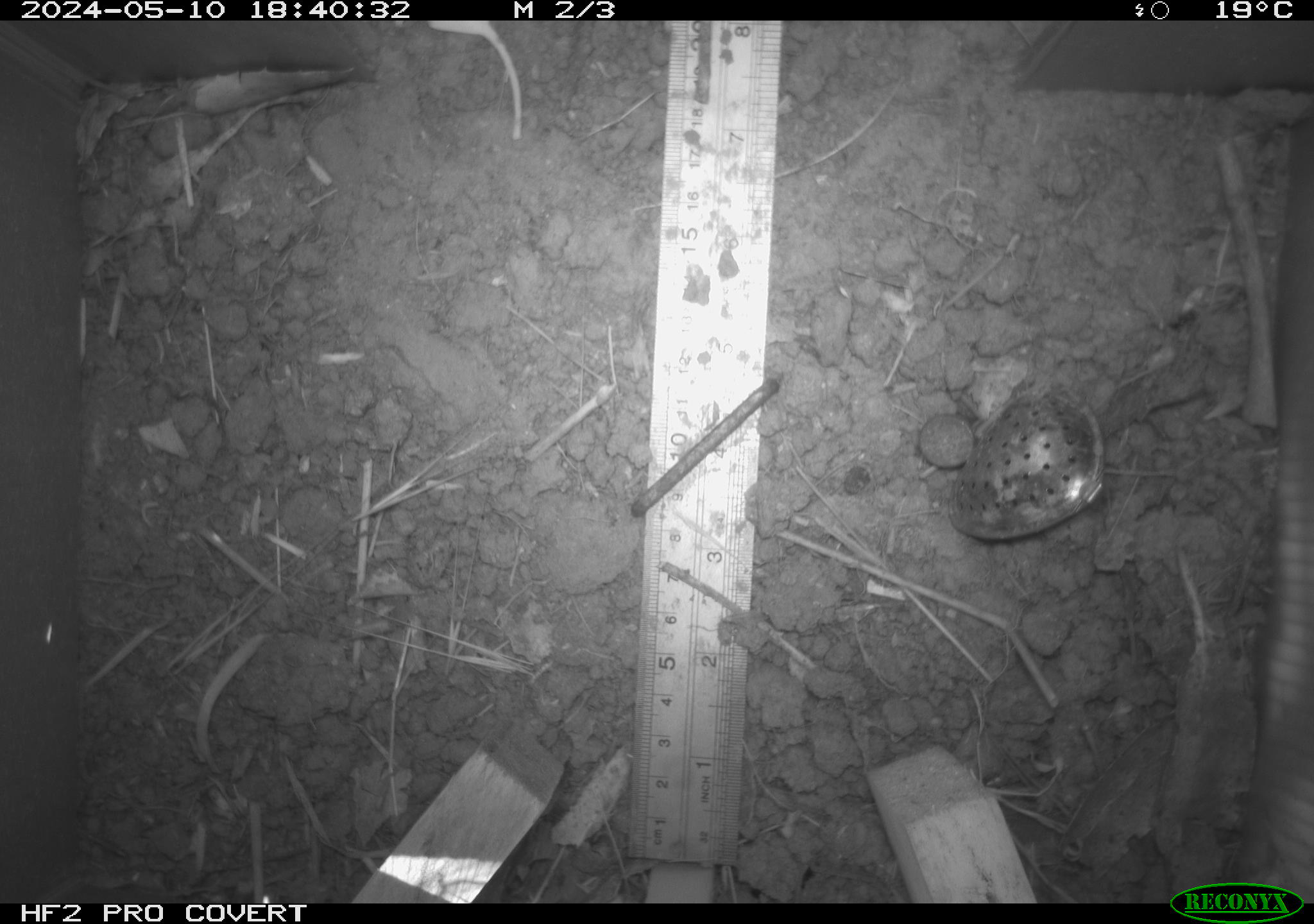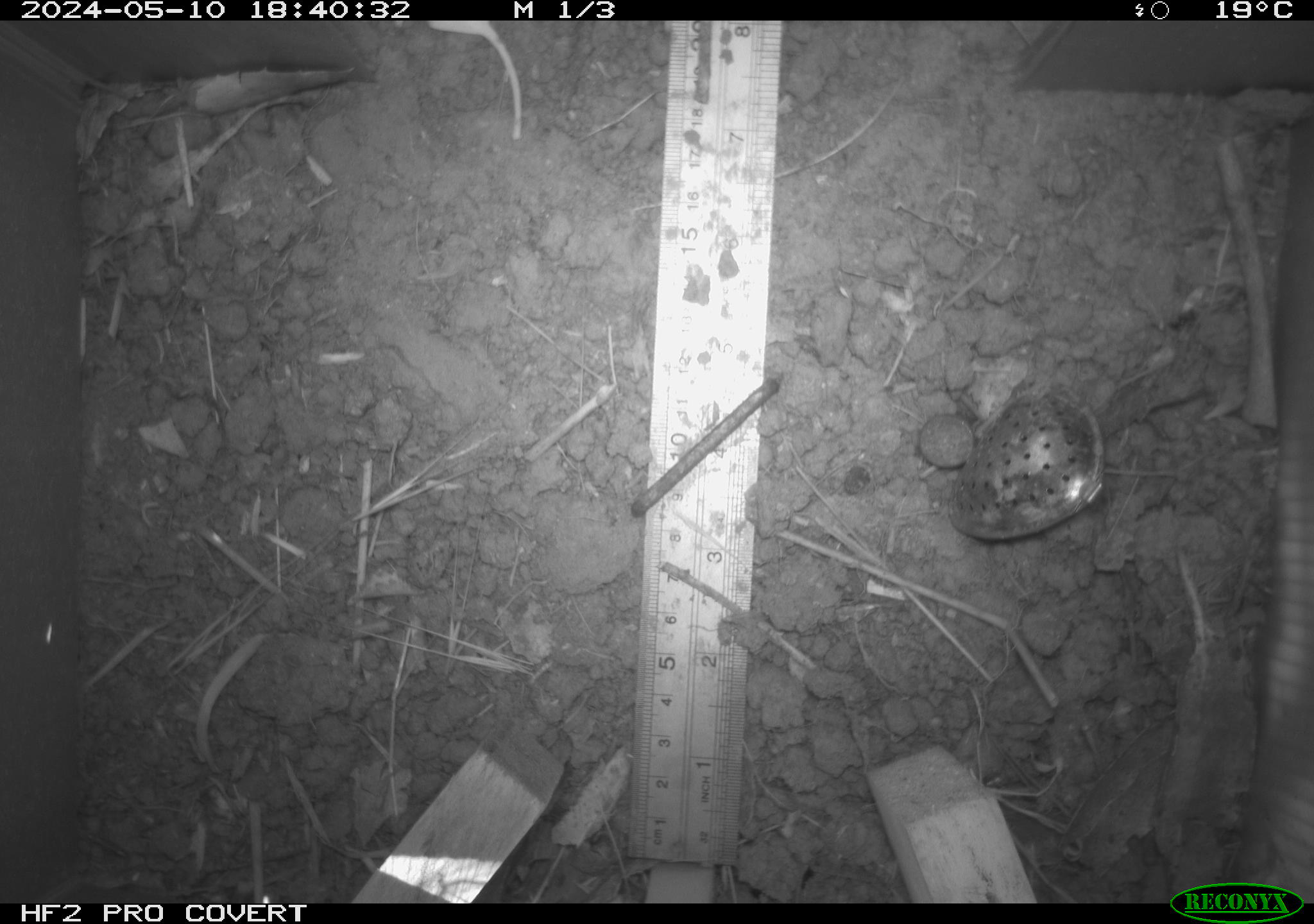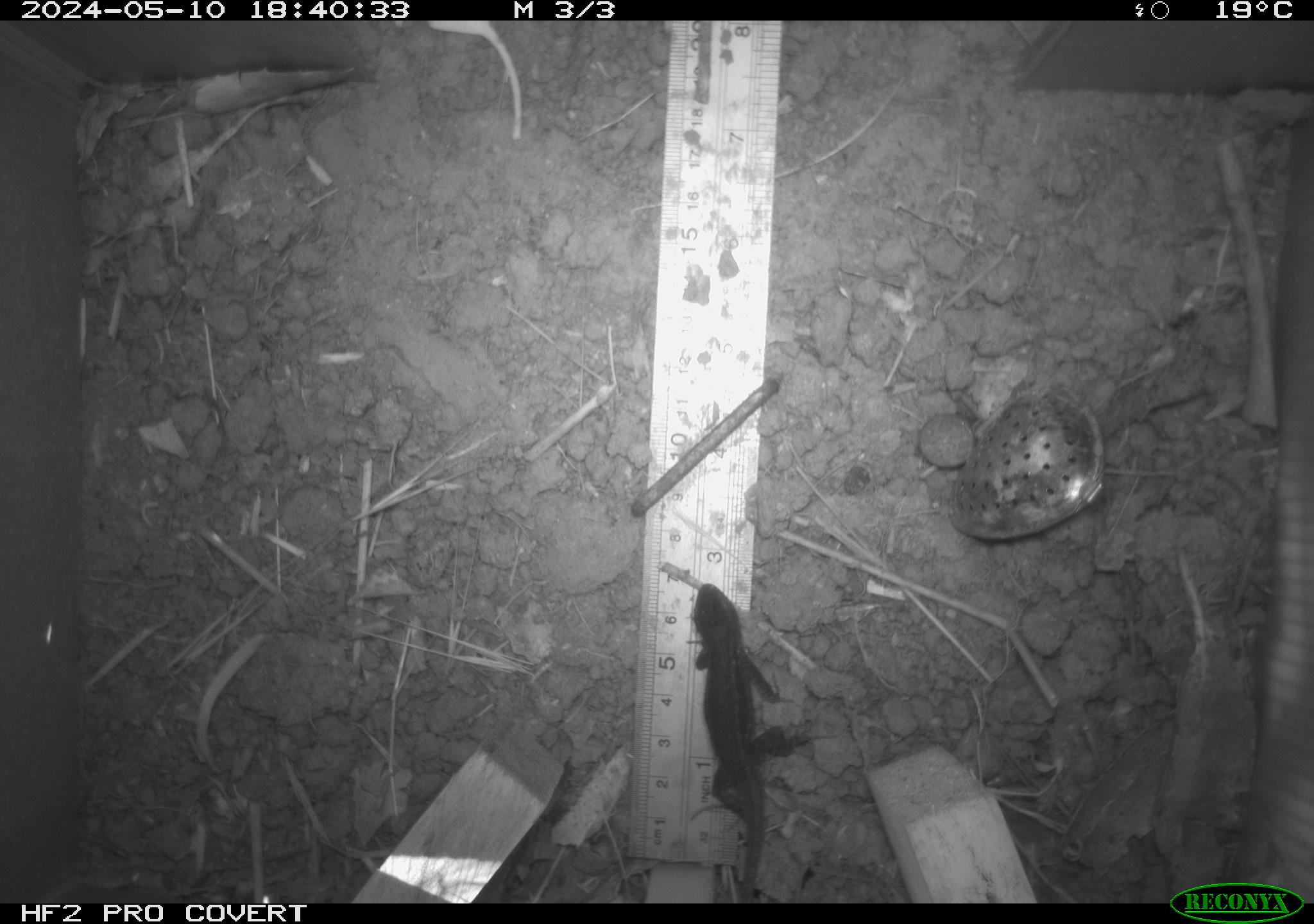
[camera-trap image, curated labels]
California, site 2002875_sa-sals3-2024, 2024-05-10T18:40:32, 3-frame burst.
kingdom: Animalia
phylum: Chordata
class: Reptilia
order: Squamata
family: Phrynosomatidae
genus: Sceloporus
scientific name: Sceloporus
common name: spiny lizards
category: sceloporus species